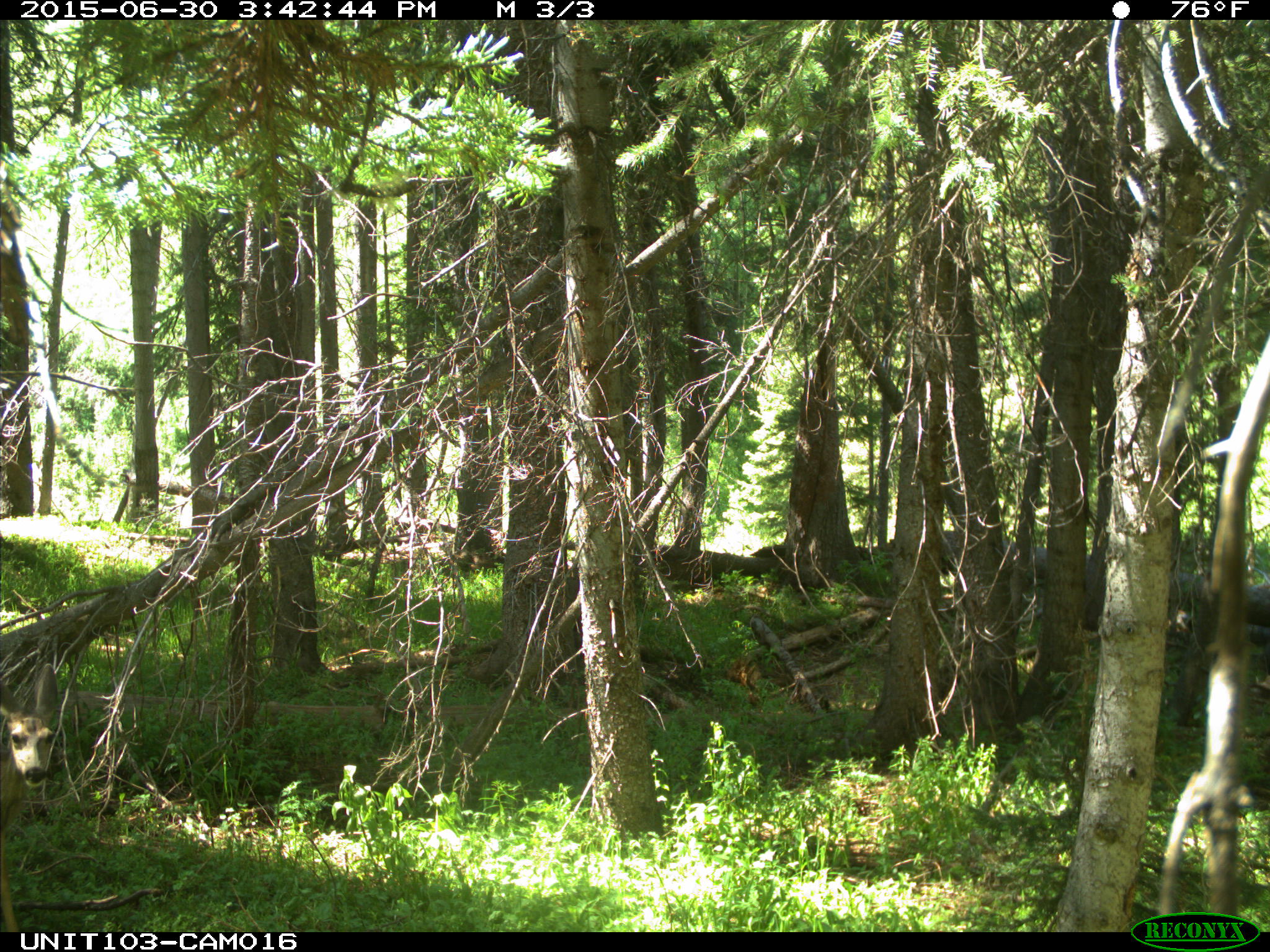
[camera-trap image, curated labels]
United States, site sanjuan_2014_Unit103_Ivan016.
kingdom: Animalia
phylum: Chordata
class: Mammalia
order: Artiodactyla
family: Cervidae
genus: Odocoileus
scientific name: Odocoileus hemionus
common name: mule deer